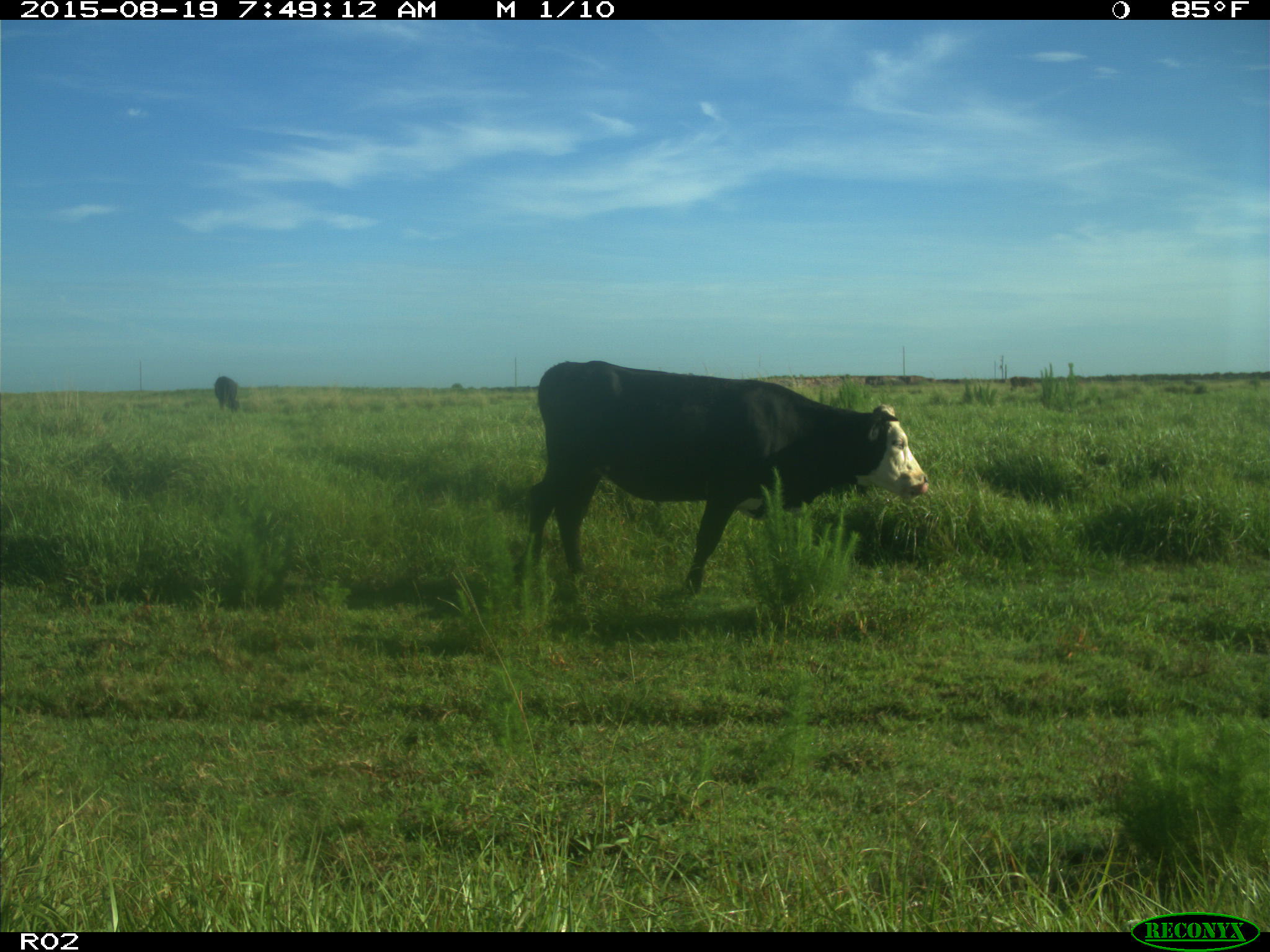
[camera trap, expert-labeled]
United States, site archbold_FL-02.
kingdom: Animalia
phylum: Chordata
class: Mammalia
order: Artiodactyla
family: Bovidae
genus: Bos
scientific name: Bos taurus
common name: domestic cow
Bos taurus (domestic cow).